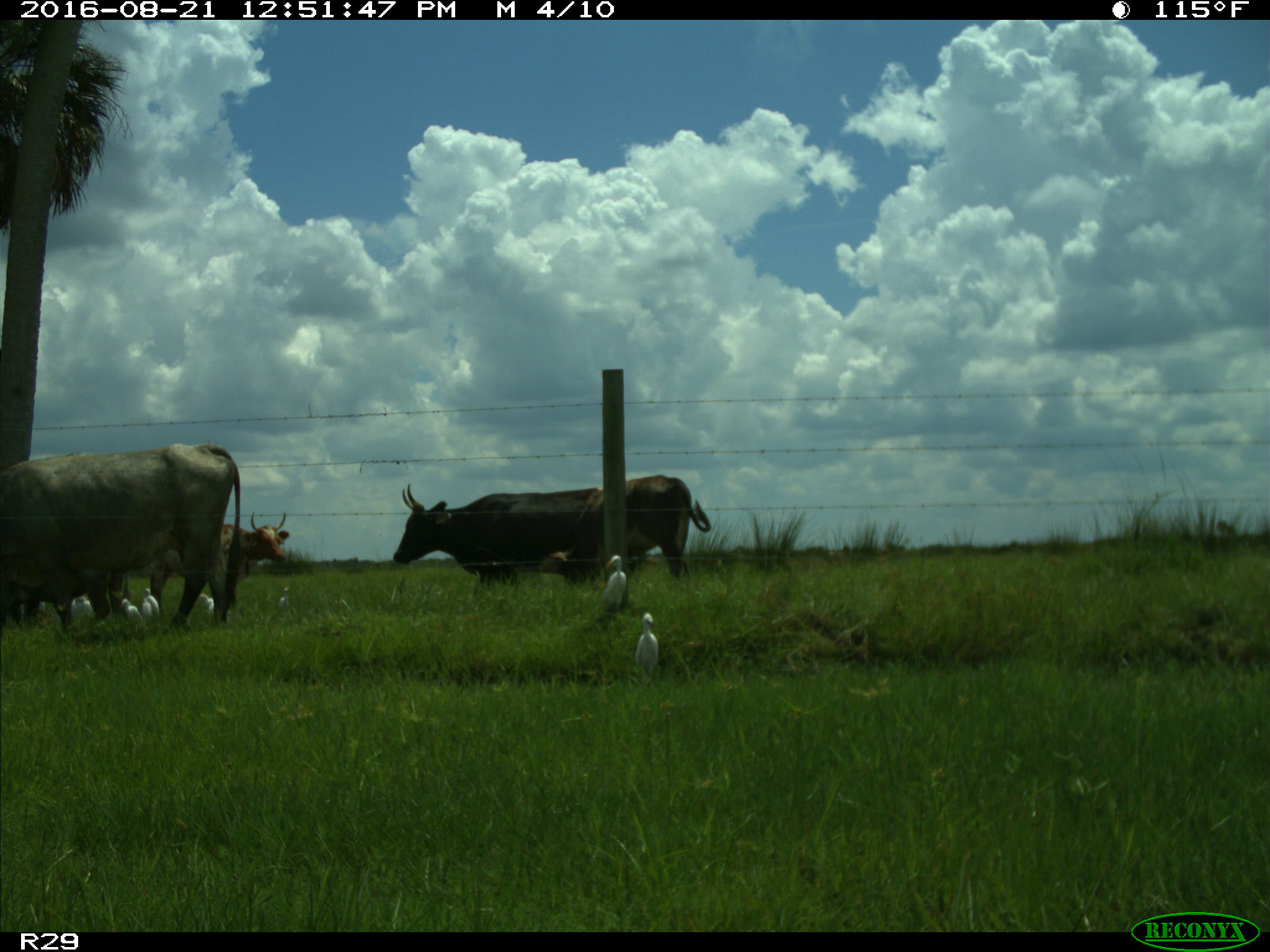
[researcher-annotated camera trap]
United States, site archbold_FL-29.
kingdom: Animalia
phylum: Chordata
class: Mammalia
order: Artiodactyla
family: Bovidae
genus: Bos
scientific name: Bos taurus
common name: domestic cow